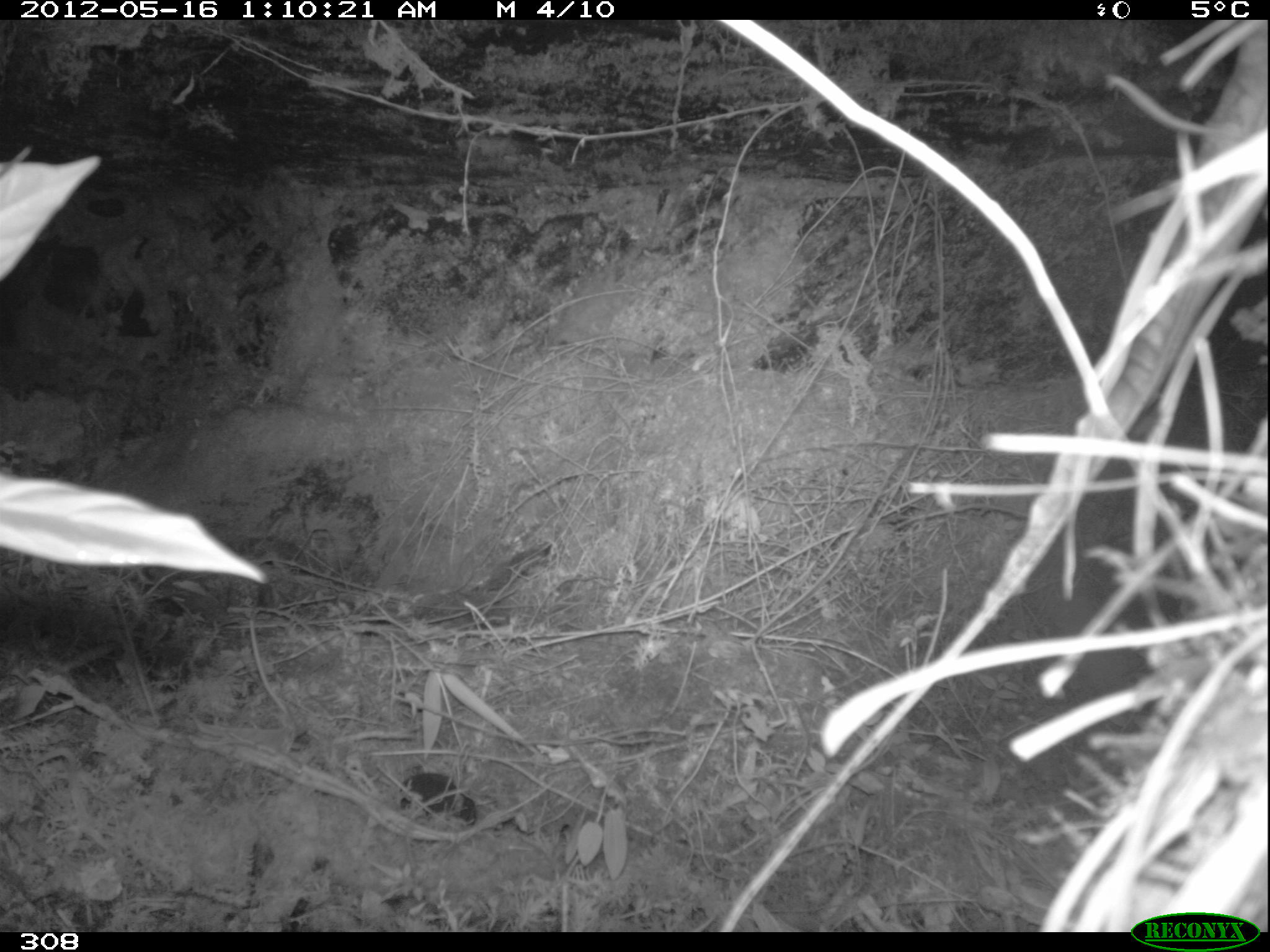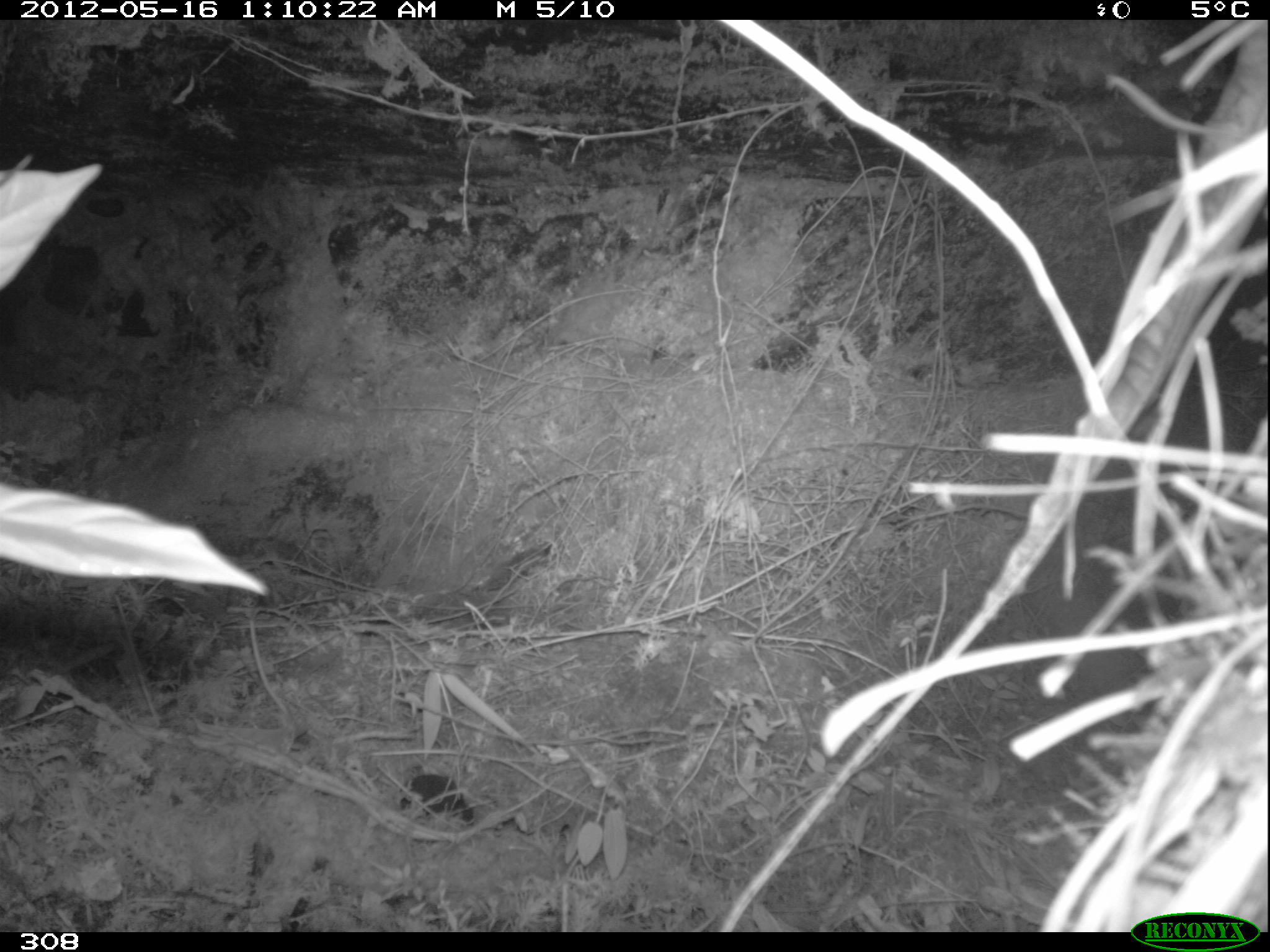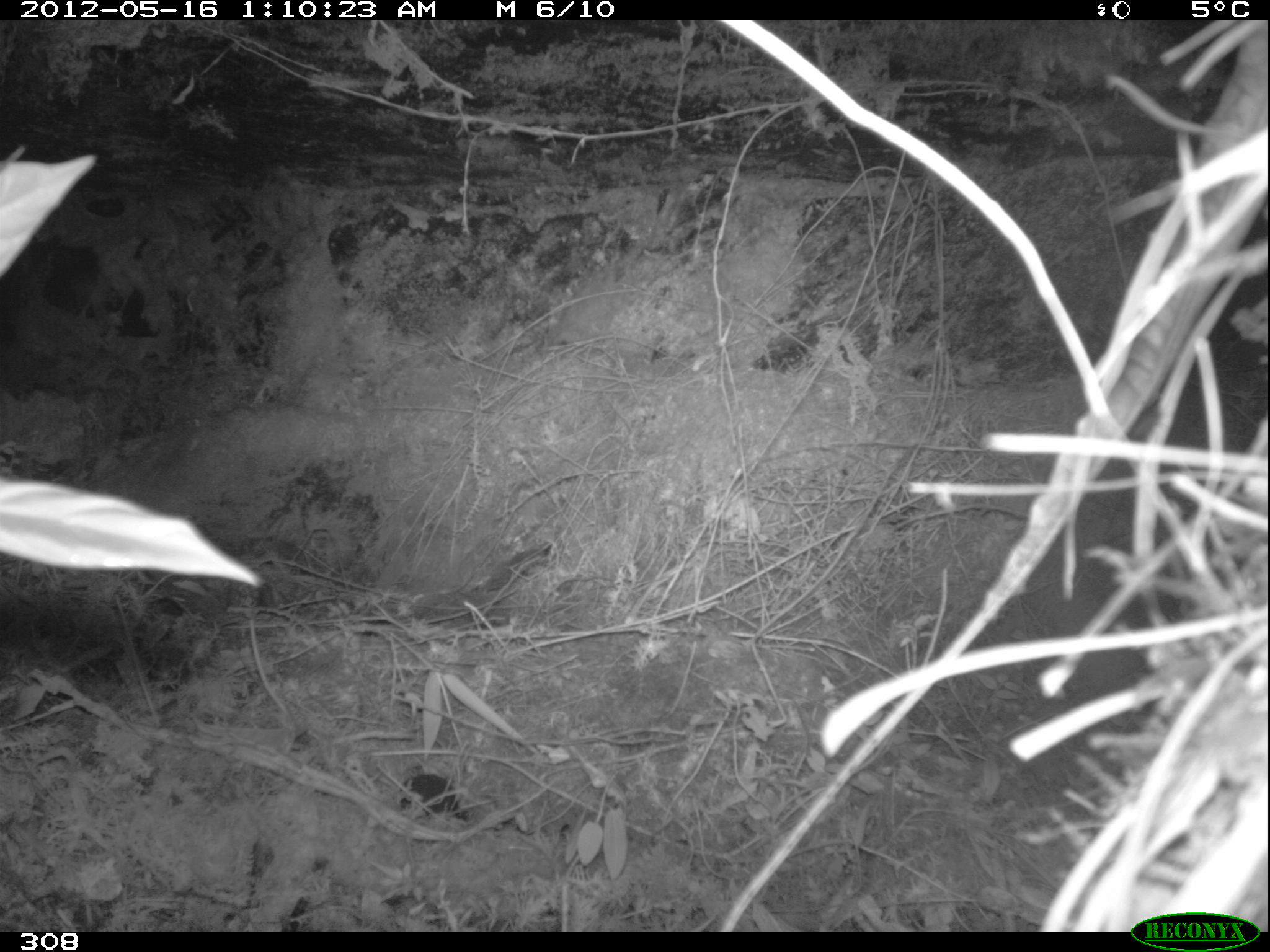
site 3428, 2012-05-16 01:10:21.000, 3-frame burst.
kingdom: Animalia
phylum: Chordata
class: Mammalia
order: Rodentia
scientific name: Rodentia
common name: rodents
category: unknown rodent